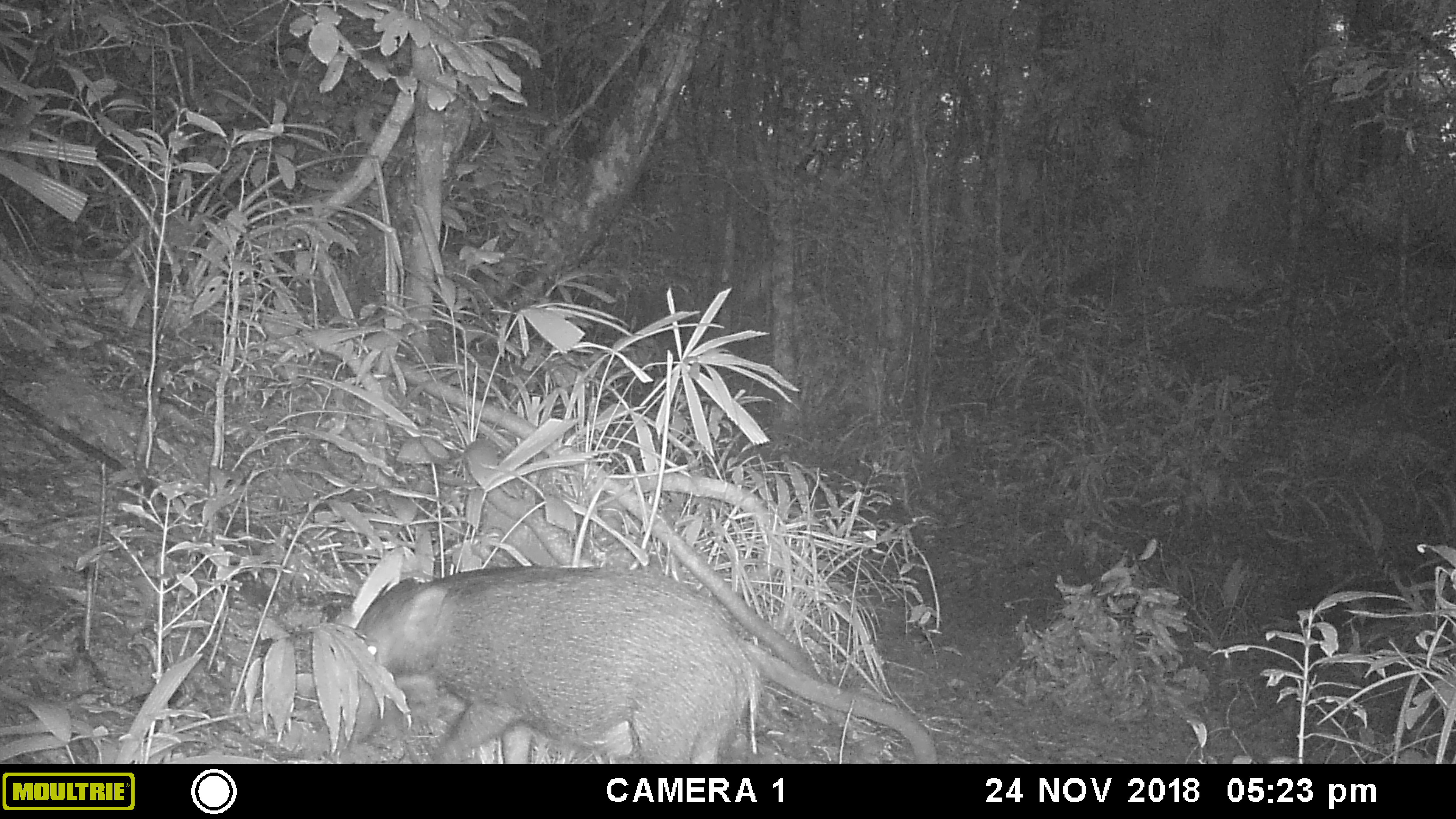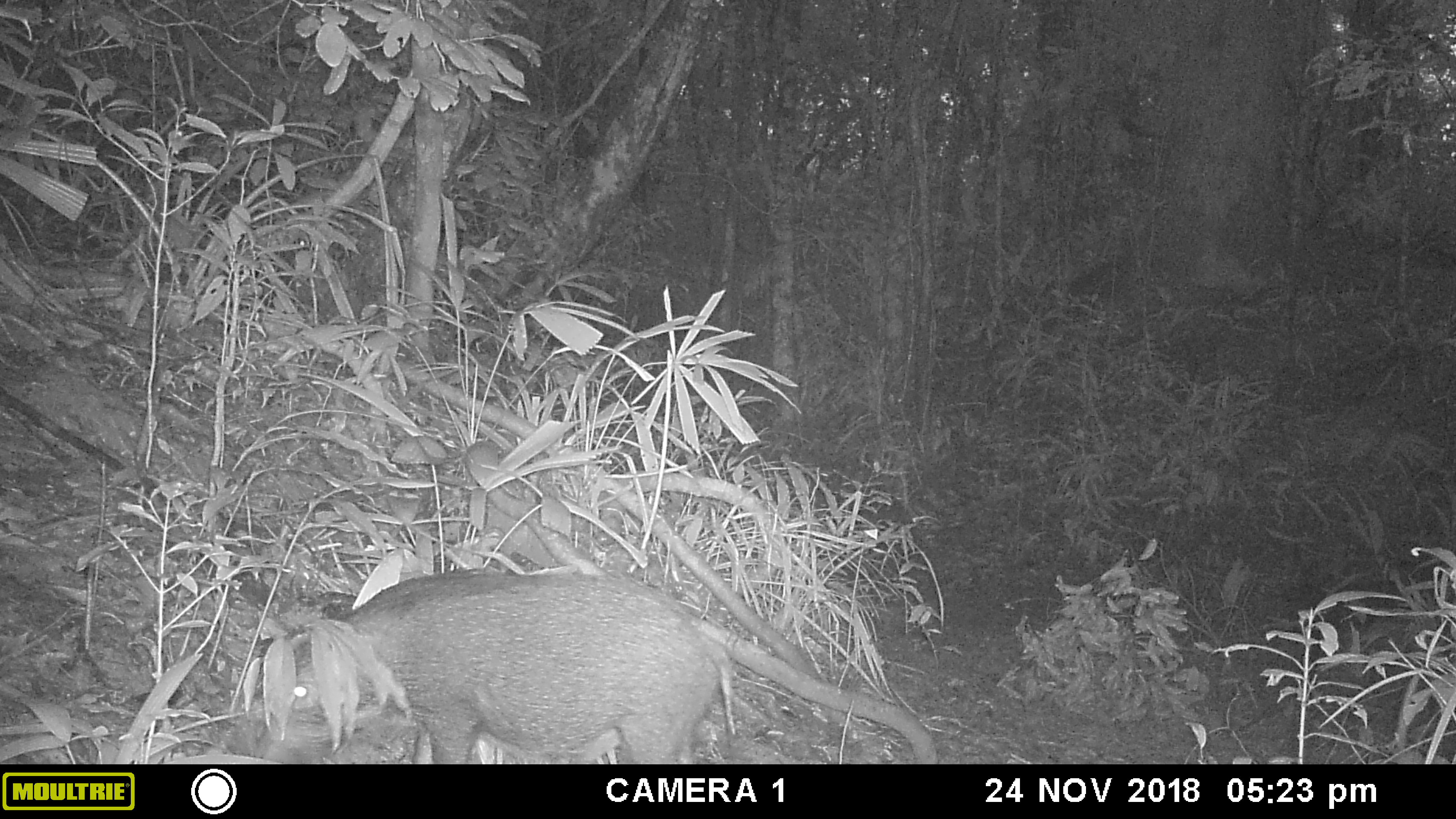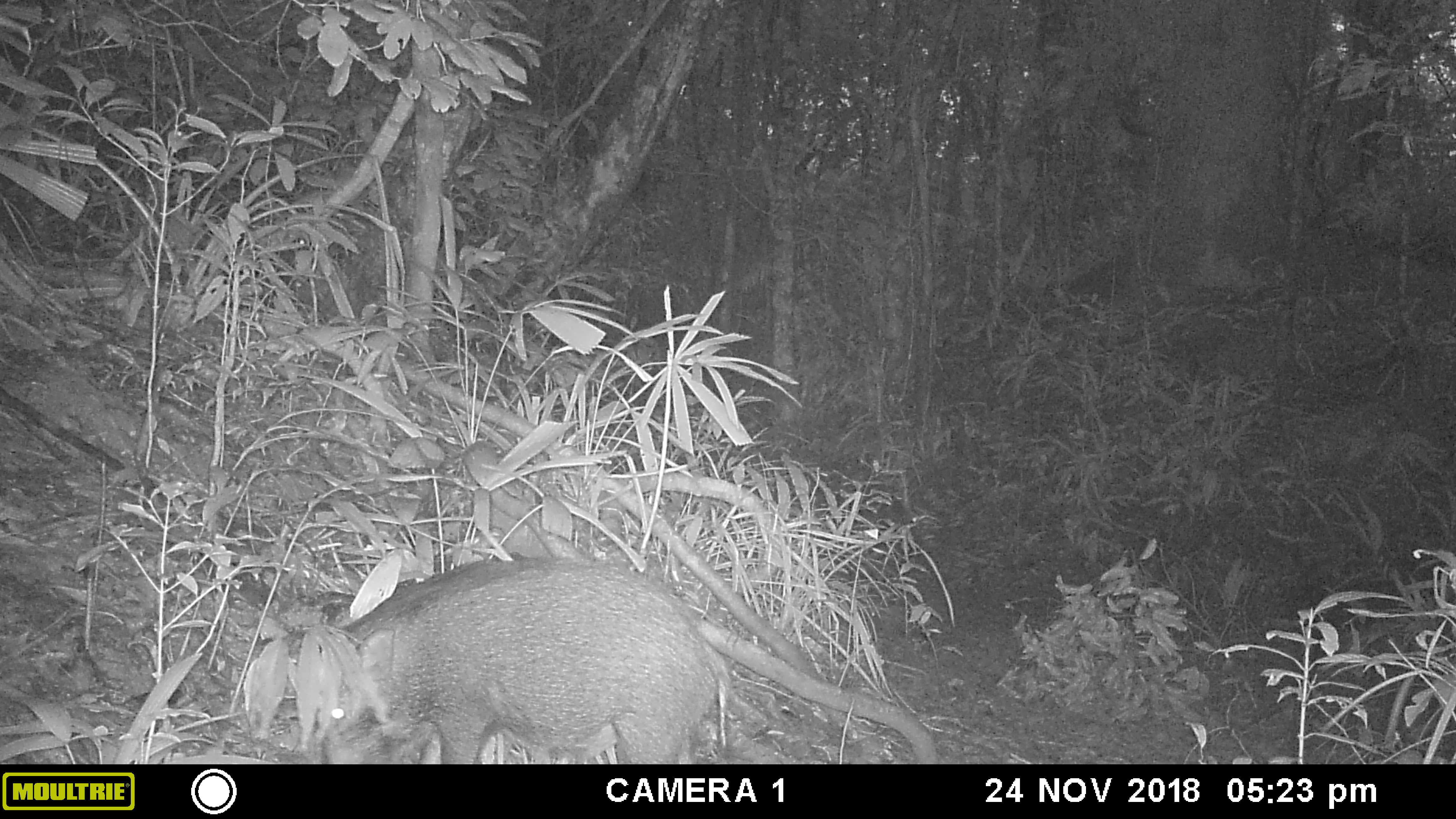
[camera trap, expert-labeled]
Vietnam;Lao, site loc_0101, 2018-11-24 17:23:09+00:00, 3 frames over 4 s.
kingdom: Animalia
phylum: Chordata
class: Mammalia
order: Artiodactyla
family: Suidae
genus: Sus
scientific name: Sus scrofa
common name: eurasian wild pig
Eurasian wild pig (Sus scrofa). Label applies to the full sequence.